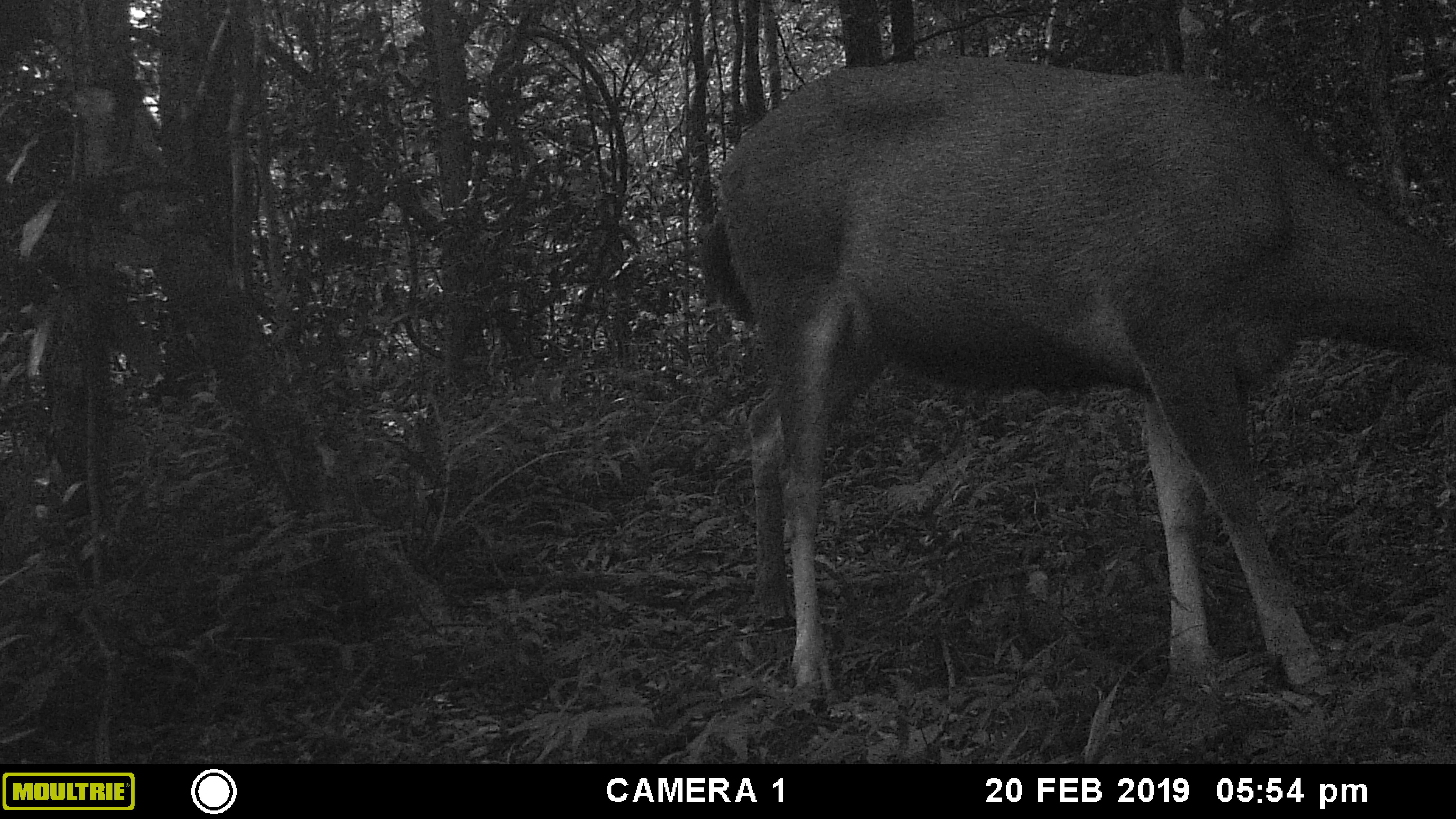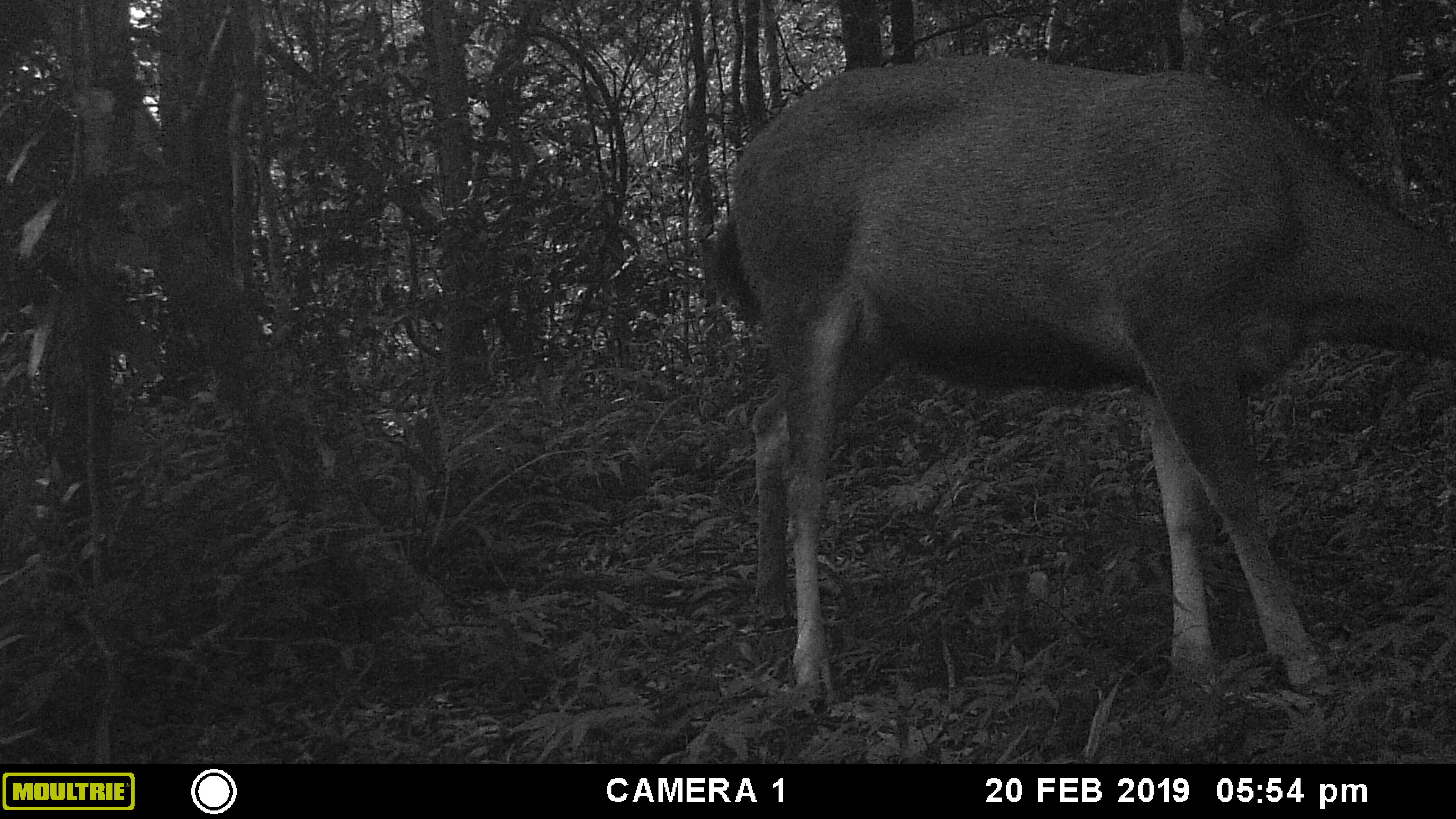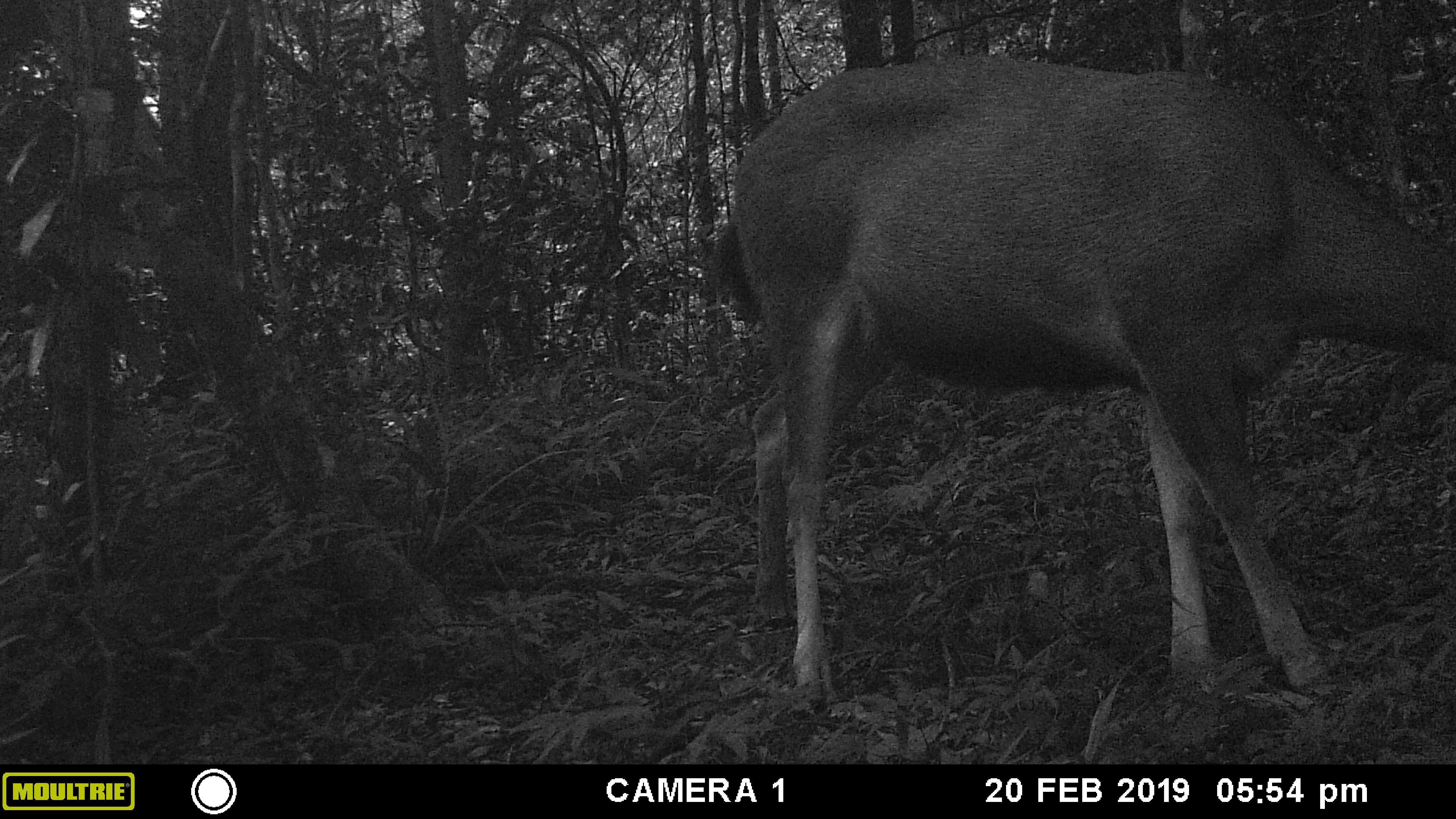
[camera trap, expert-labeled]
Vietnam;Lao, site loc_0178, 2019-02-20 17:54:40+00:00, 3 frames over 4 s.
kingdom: Animalia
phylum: Chordata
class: Mammalia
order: Artiodactyla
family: Cervidae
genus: Rusa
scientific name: Rusa unicolor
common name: sambar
Sambar (Rusa unicolor). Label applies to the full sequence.